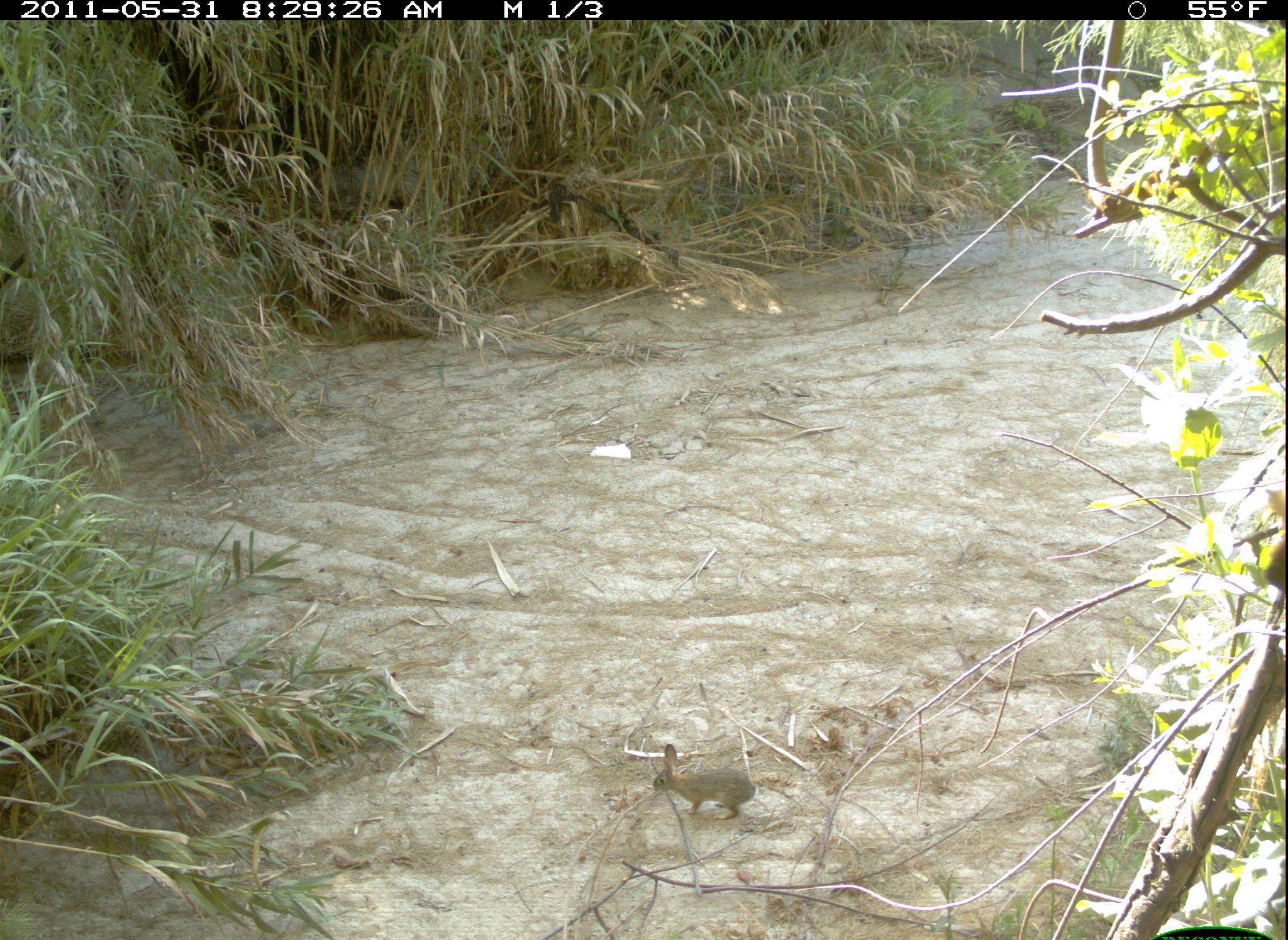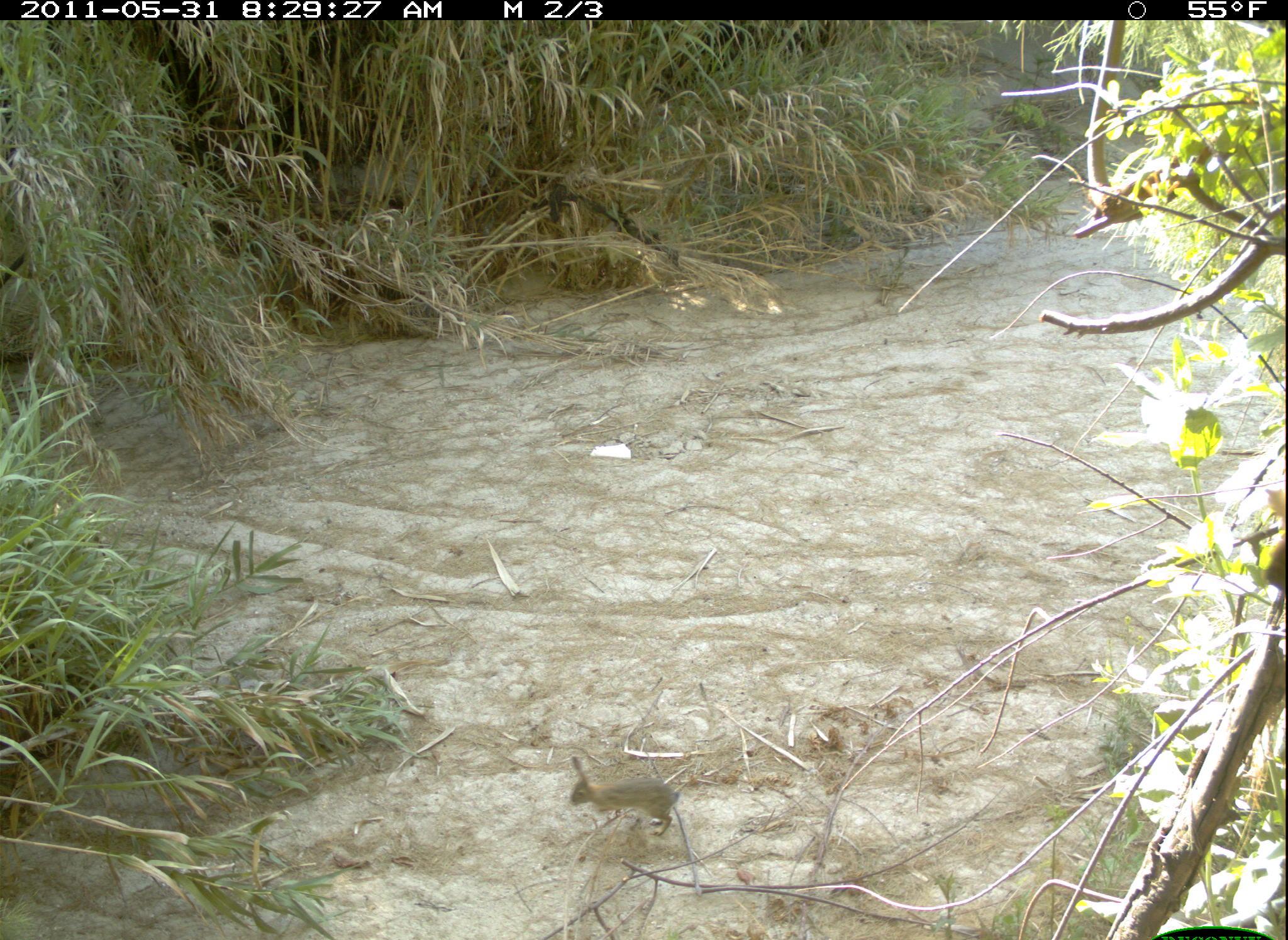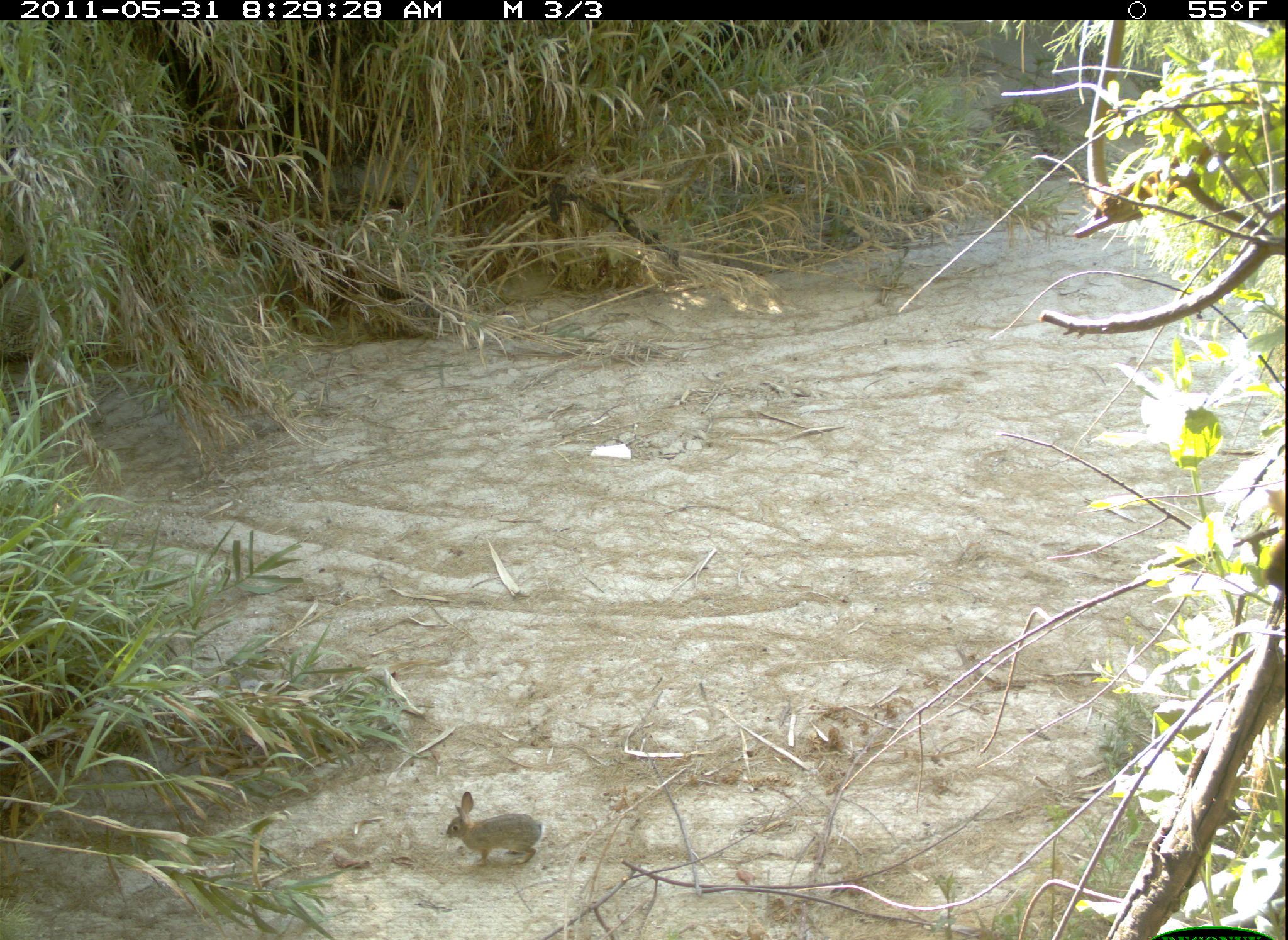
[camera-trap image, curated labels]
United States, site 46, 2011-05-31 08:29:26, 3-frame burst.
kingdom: Animalia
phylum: Chordata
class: Mammalia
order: Lagomorpha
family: Leporidae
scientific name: Leporidae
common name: rabbits and hares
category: rabbit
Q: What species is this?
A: Rabbit (rabbits and hares) (Leporidae).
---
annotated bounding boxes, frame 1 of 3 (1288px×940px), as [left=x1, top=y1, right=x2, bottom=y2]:
rabbit: [left=642, top=739, right=765, bottom=831]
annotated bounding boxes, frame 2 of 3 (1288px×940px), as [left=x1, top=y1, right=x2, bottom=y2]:
rabbit: [left=535, top=749, right=704, bottom=859]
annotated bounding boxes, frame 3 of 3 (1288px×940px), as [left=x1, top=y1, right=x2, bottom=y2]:
rabbit: [left=435, top=783, right=586, bottom=888]